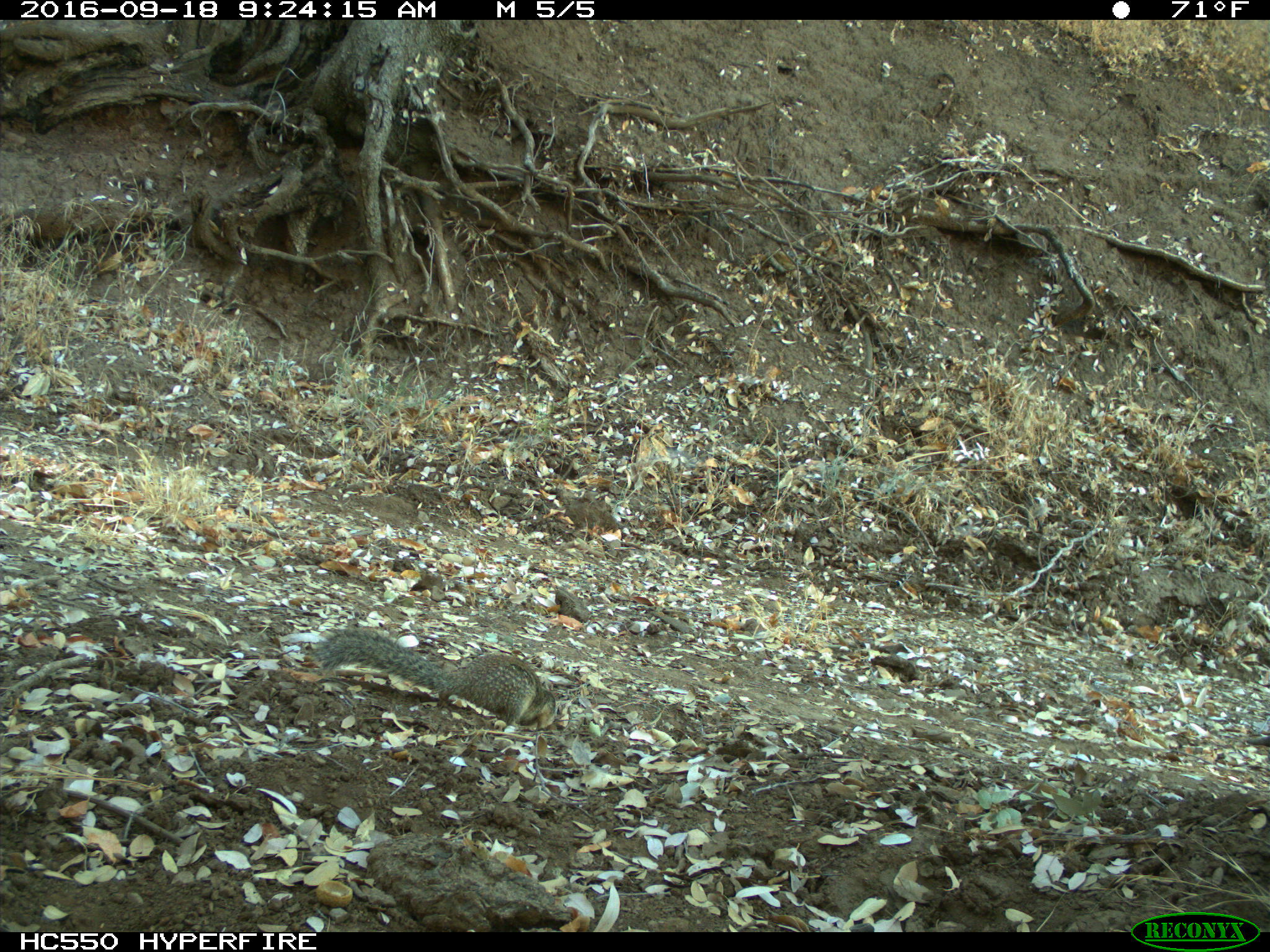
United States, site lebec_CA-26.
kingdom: Animalia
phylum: Chordata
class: Mammalia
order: Rodentia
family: Sciuridae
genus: Otospermophilus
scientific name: Otospermophilus beecheyi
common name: california ground squirrel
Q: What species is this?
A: Otospermophilus beecheyi (california ground squirrel).